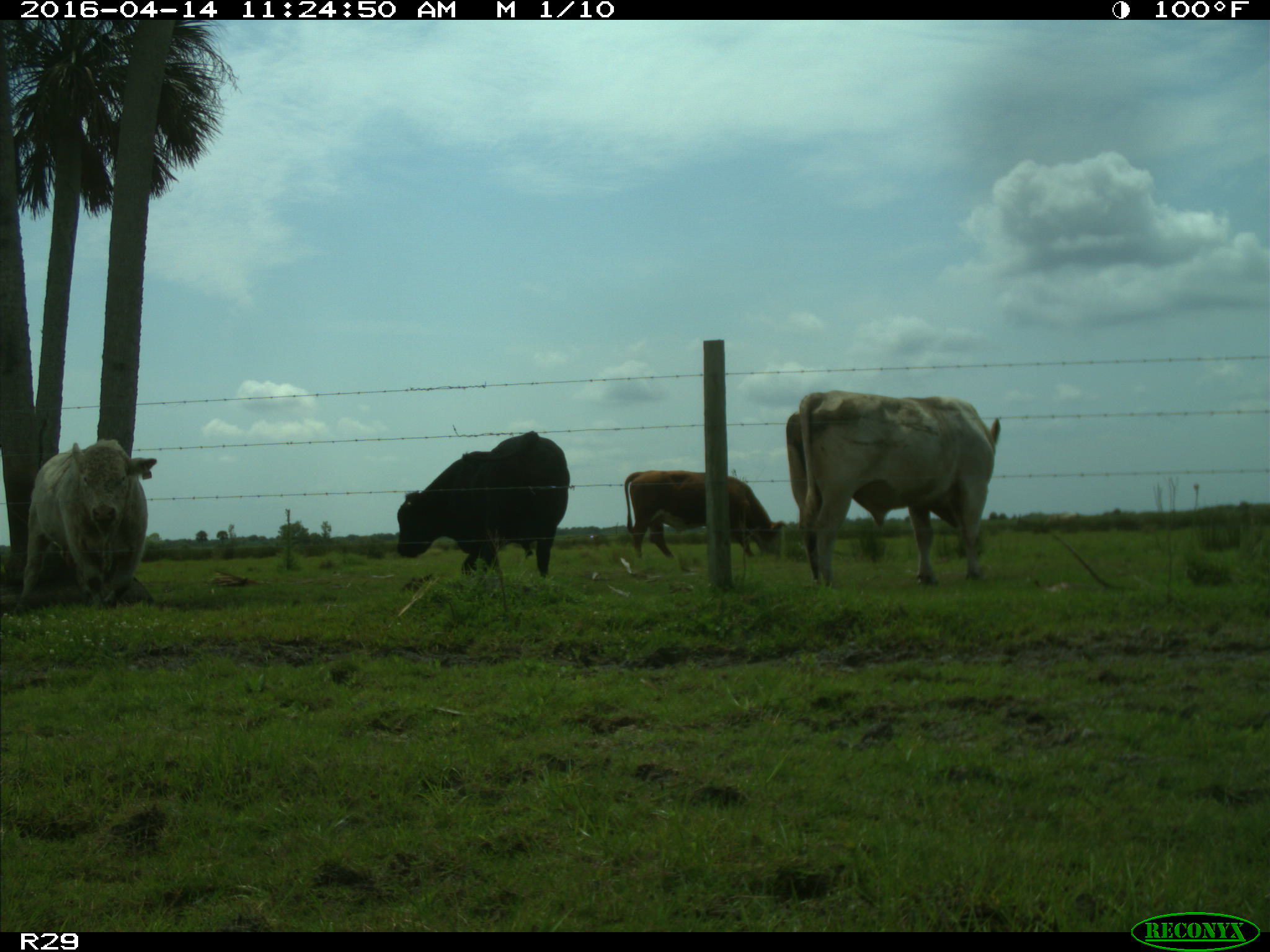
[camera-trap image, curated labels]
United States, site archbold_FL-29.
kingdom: Animalia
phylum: Chordata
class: Mammalia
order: Artiodactyla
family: Bovidae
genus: Bos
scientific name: Bos taurus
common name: domestic cow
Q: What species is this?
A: Bos taurus (domestic cow).